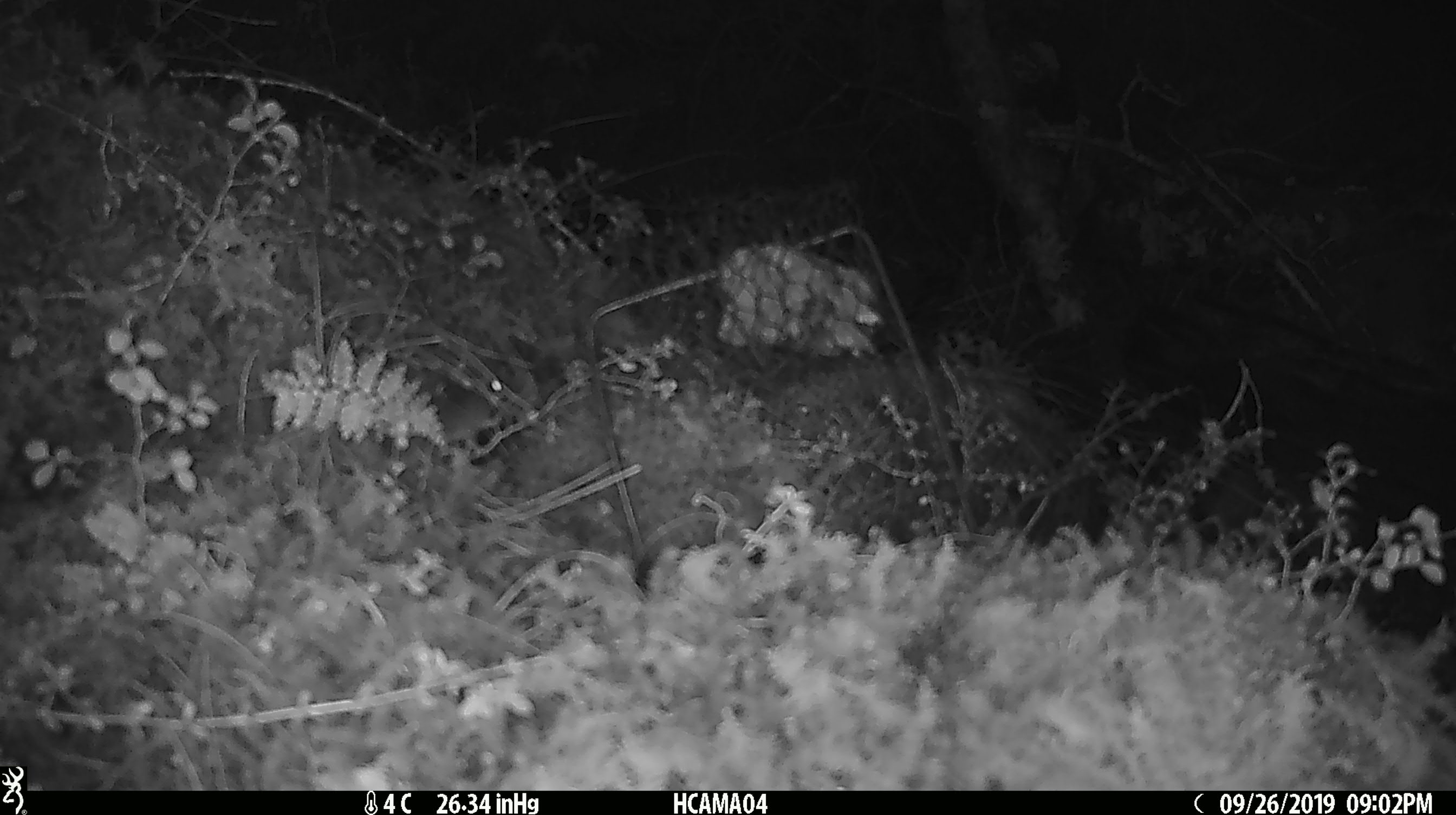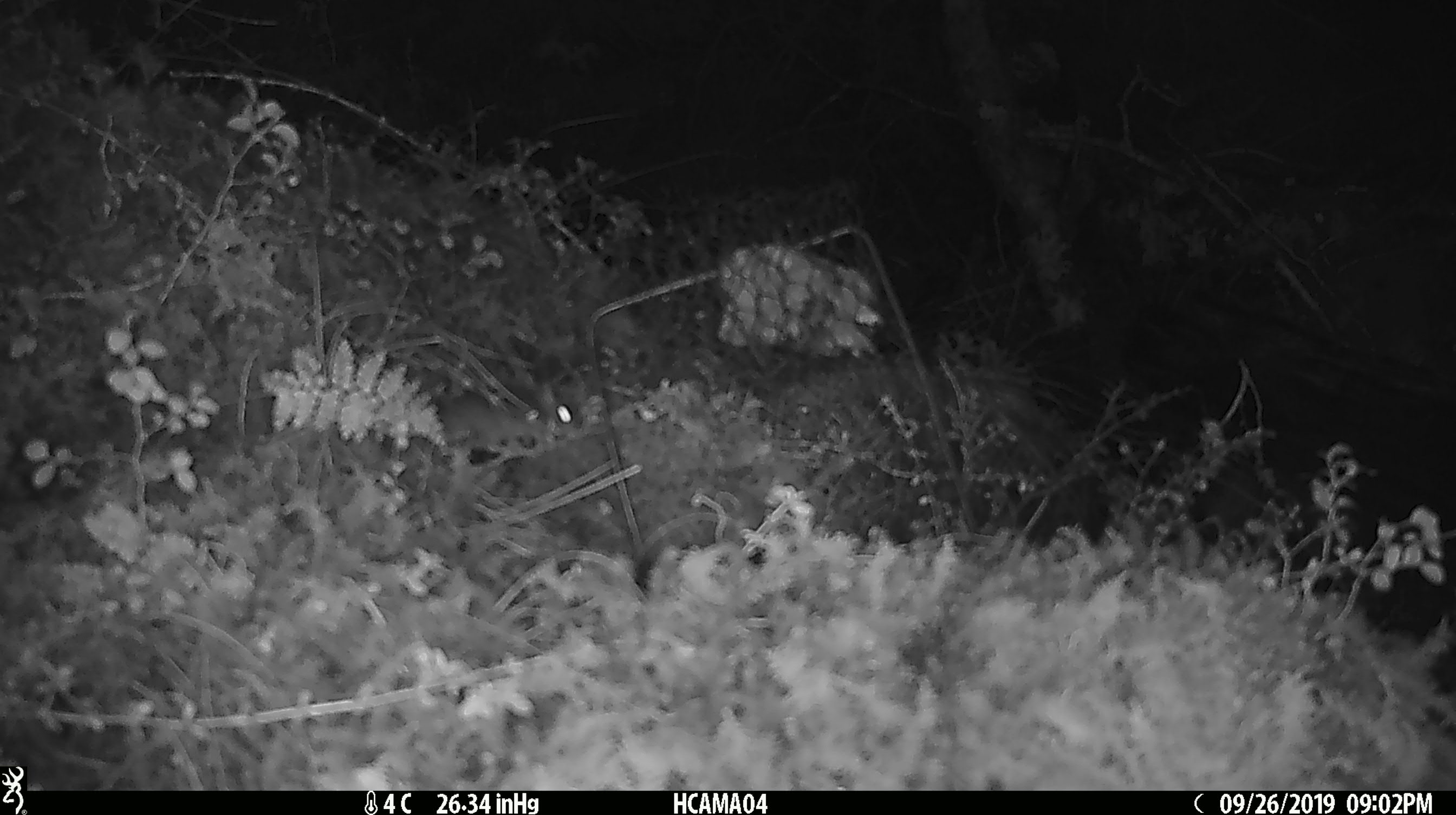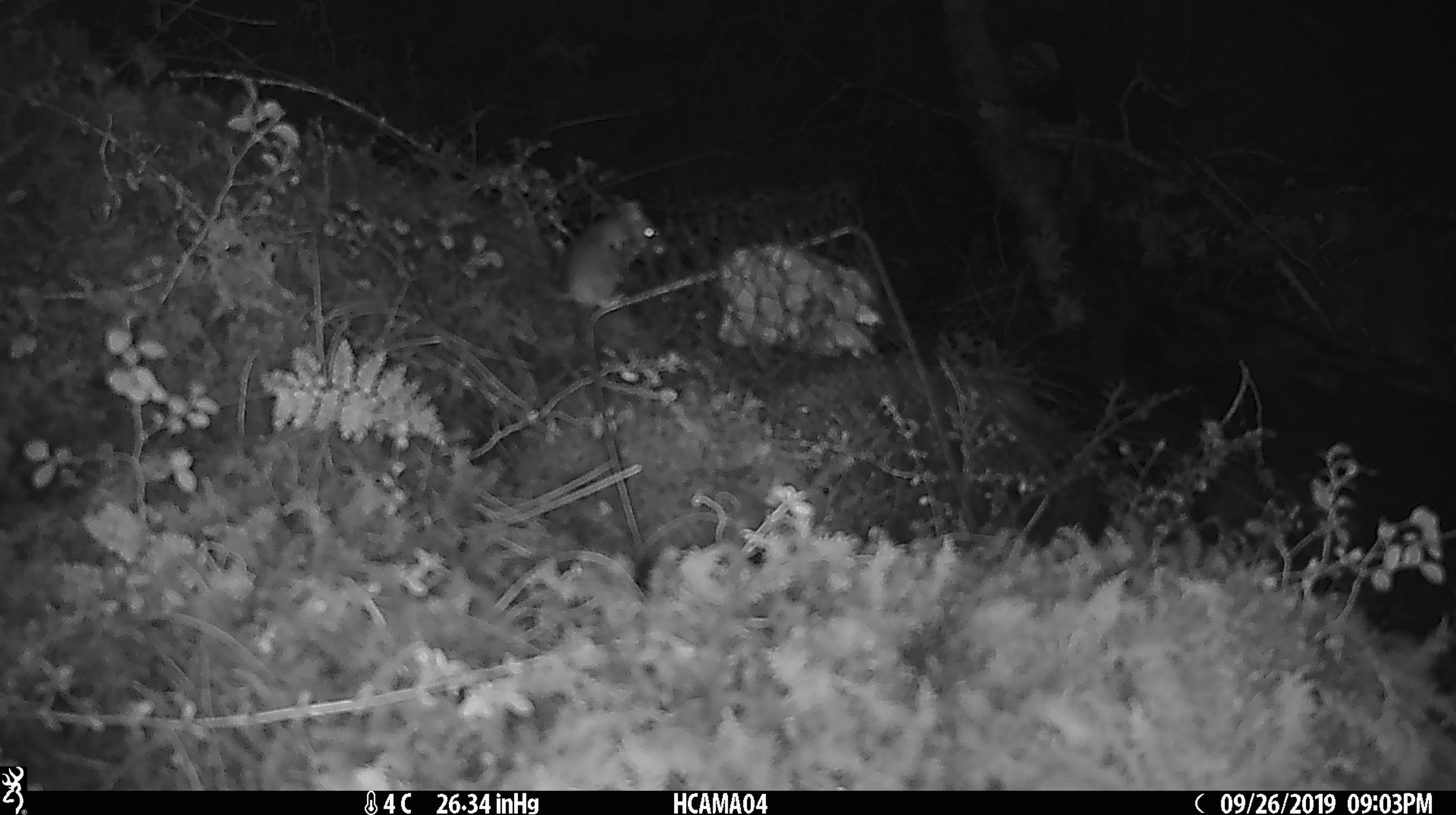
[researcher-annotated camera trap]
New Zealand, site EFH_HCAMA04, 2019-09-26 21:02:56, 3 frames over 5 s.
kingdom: Animalia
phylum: Chordata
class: Mammalia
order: Rodentia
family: Muridae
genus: Mus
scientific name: Mus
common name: mouse